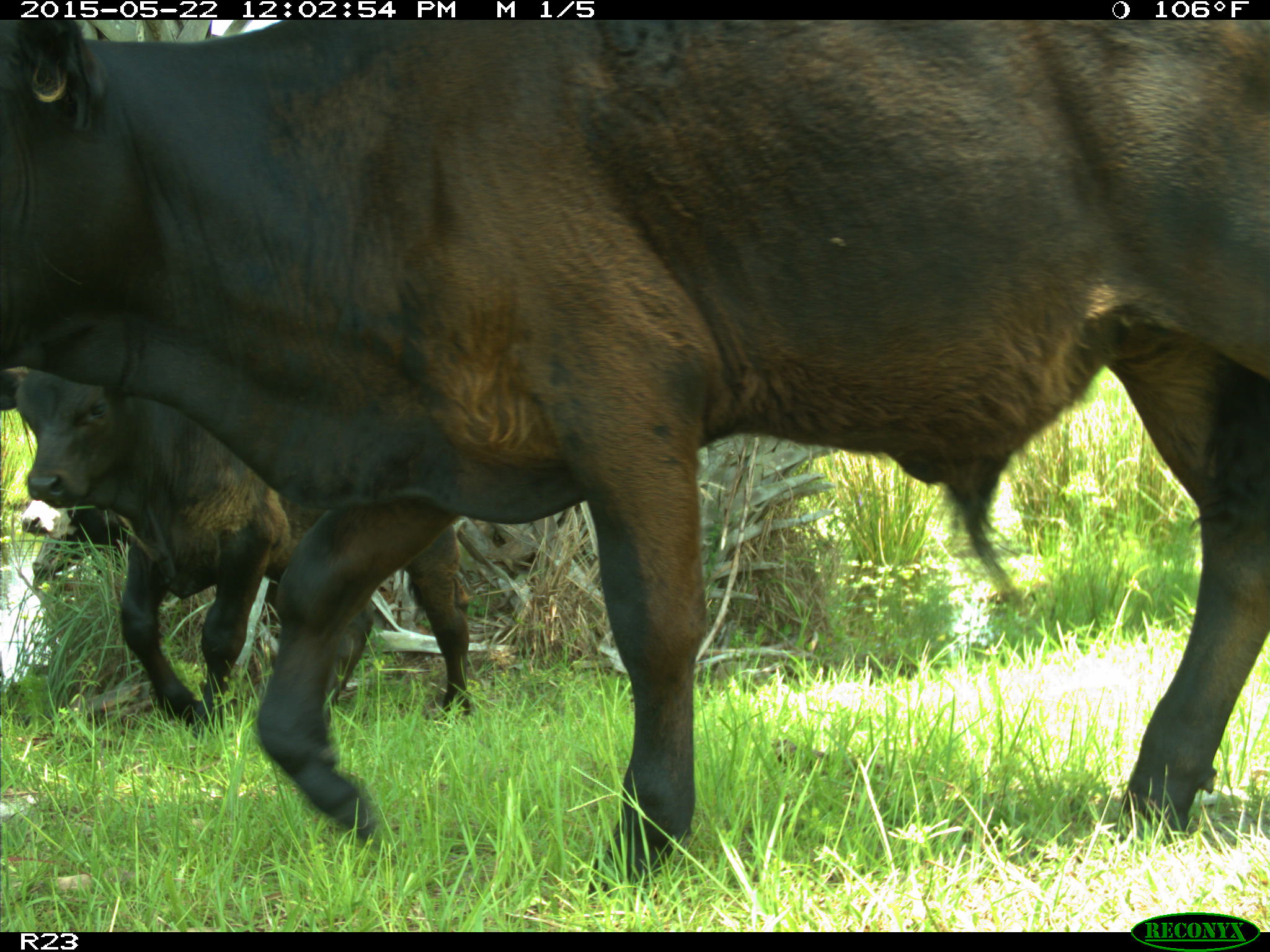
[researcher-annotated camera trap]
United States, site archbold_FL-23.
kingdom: Animalia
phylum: Chordata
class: Mammalia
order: Artiodactyla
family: Bovidae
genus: Bos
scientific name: Bos taurus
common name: domestic cow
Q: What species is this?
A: Bos taurus (domestic cow).